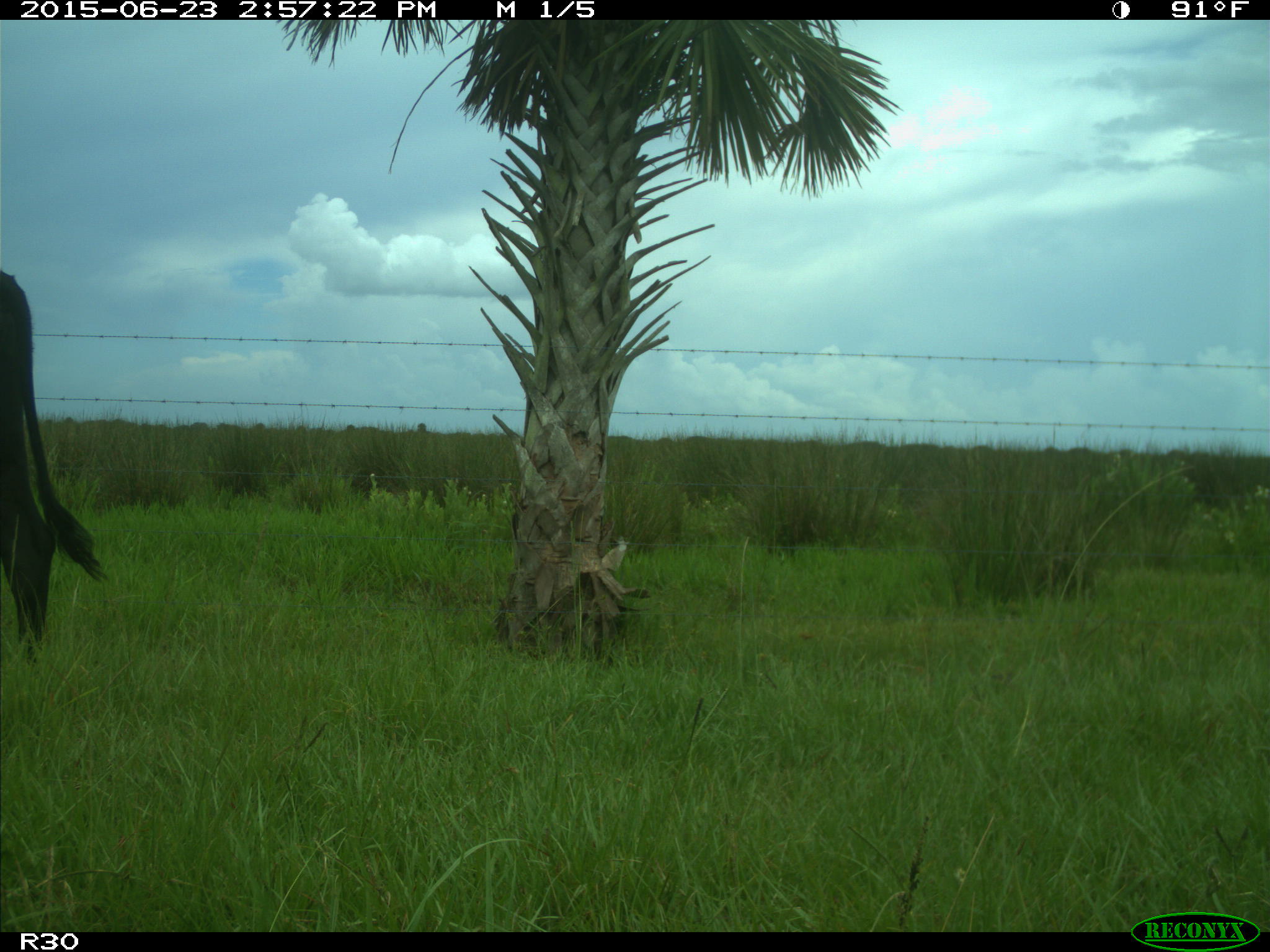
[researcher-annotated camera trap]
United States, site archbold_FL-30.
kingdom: Animalia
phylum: Chordata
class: Mammalia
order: Artiodactyla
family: Bovidae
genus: Bos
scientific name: Bos taurus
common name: domestic cow